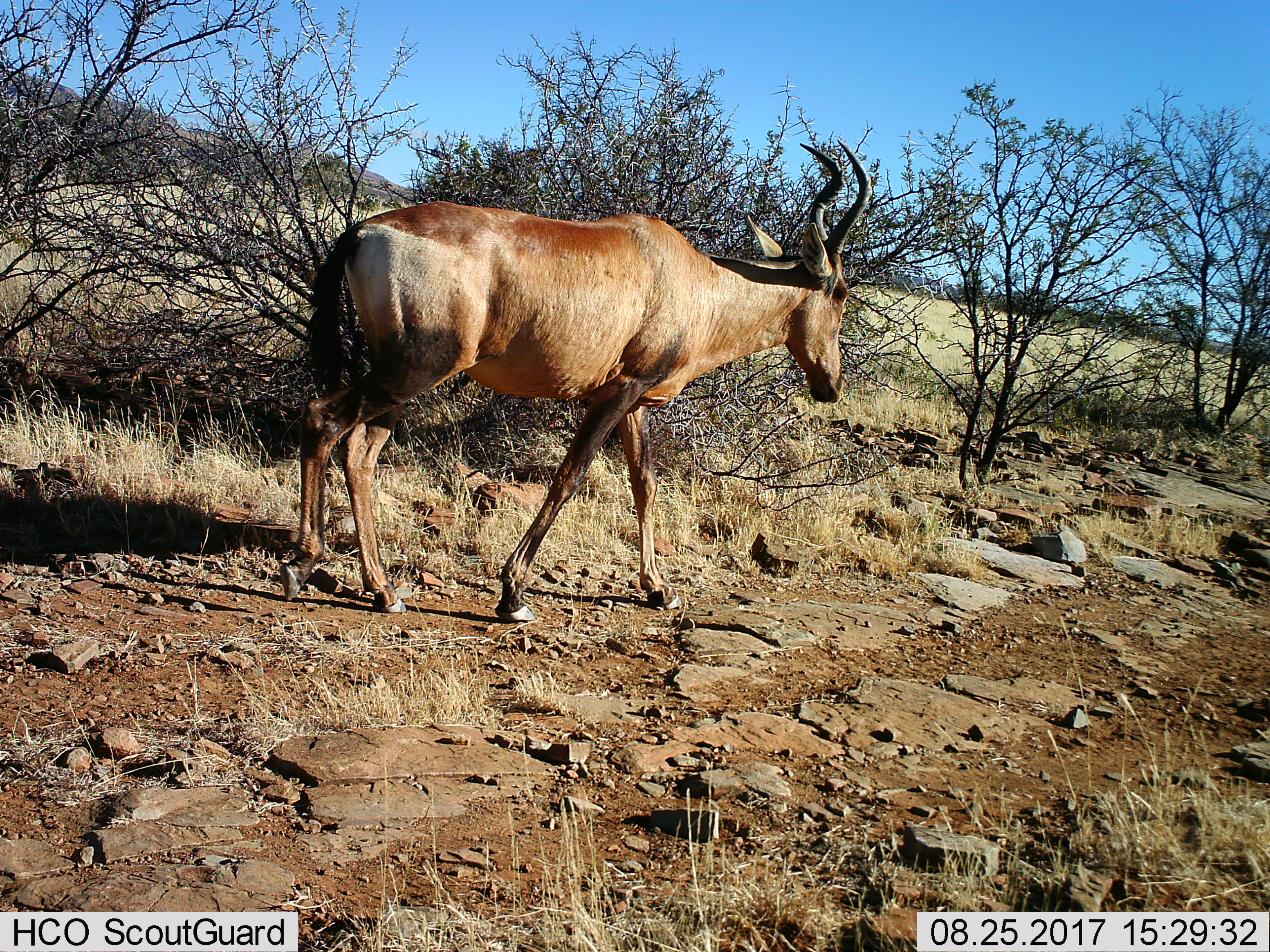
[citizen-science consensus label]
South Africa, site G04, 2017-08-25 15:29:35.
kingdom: Animalia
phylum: Chordata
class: Mammalia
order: Artiodactyla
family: Bovidae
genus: Alcelaphus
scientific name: Alcelaphus buselaphus caama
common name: red hartebeest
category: hartebeestred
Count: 1.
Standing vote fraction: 22%.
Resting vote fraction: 0%.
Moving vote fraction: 89%.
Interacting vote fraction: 0%.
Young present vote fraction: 0%.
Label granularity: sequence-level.